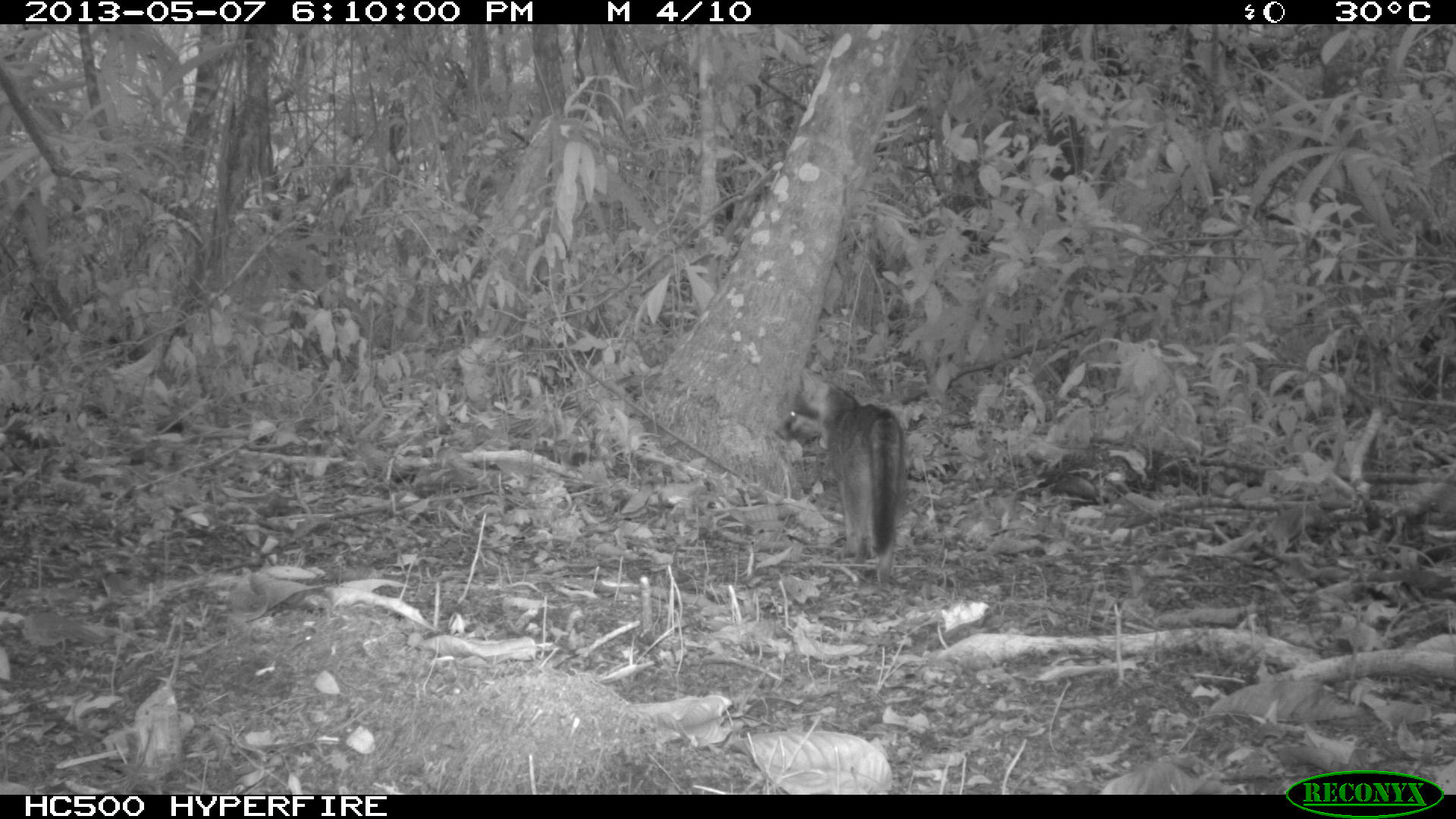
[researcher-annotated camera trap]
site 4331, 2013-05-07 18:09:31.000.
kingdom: Animalia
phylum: Chordata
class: Mammalia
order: Carnivora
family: Canidae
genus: Urocyon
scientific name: Urocyon cinereoargenteus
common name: gray fox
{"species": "Urocyon cinereoargenteus (gray fox)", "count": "1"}